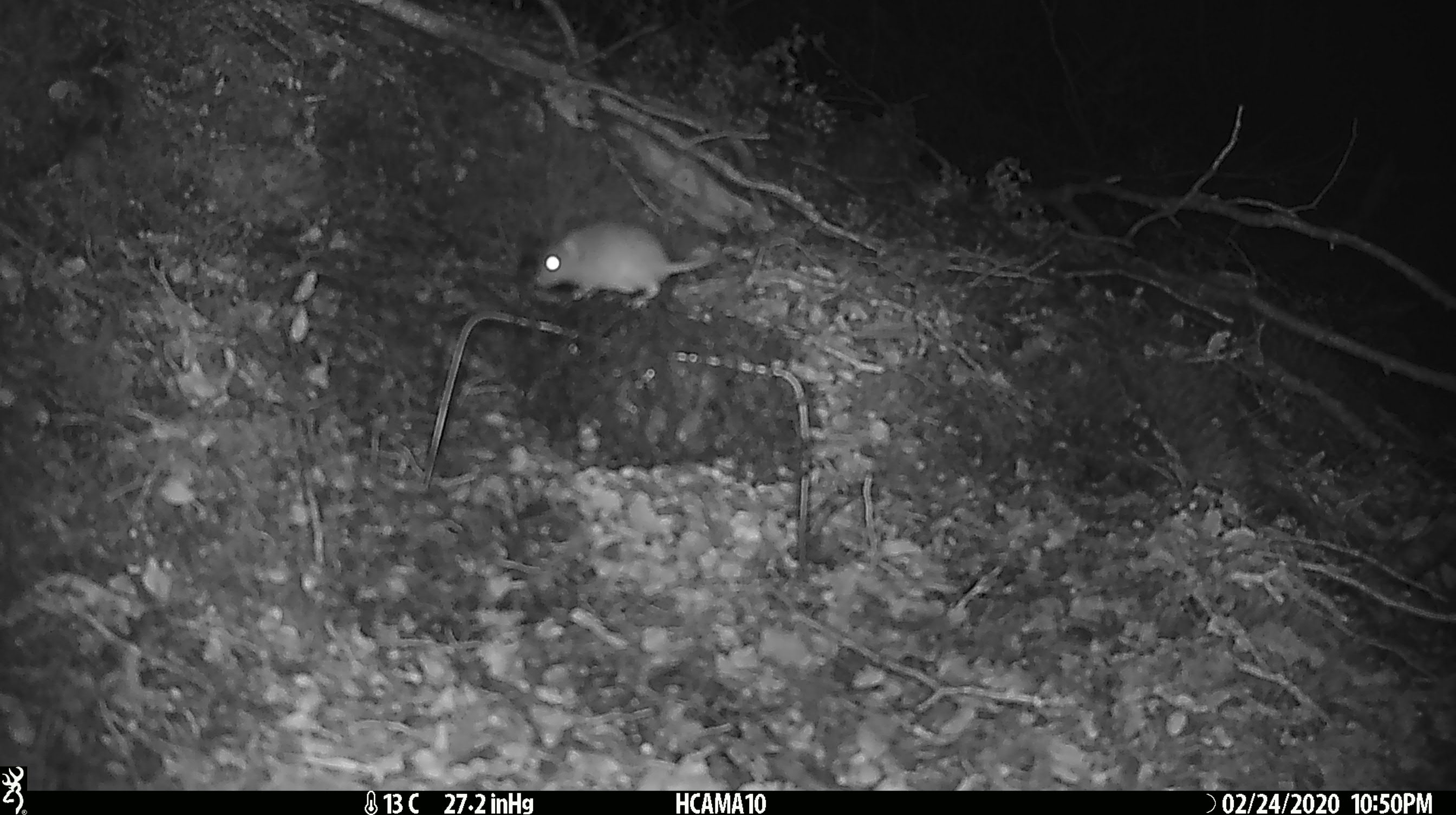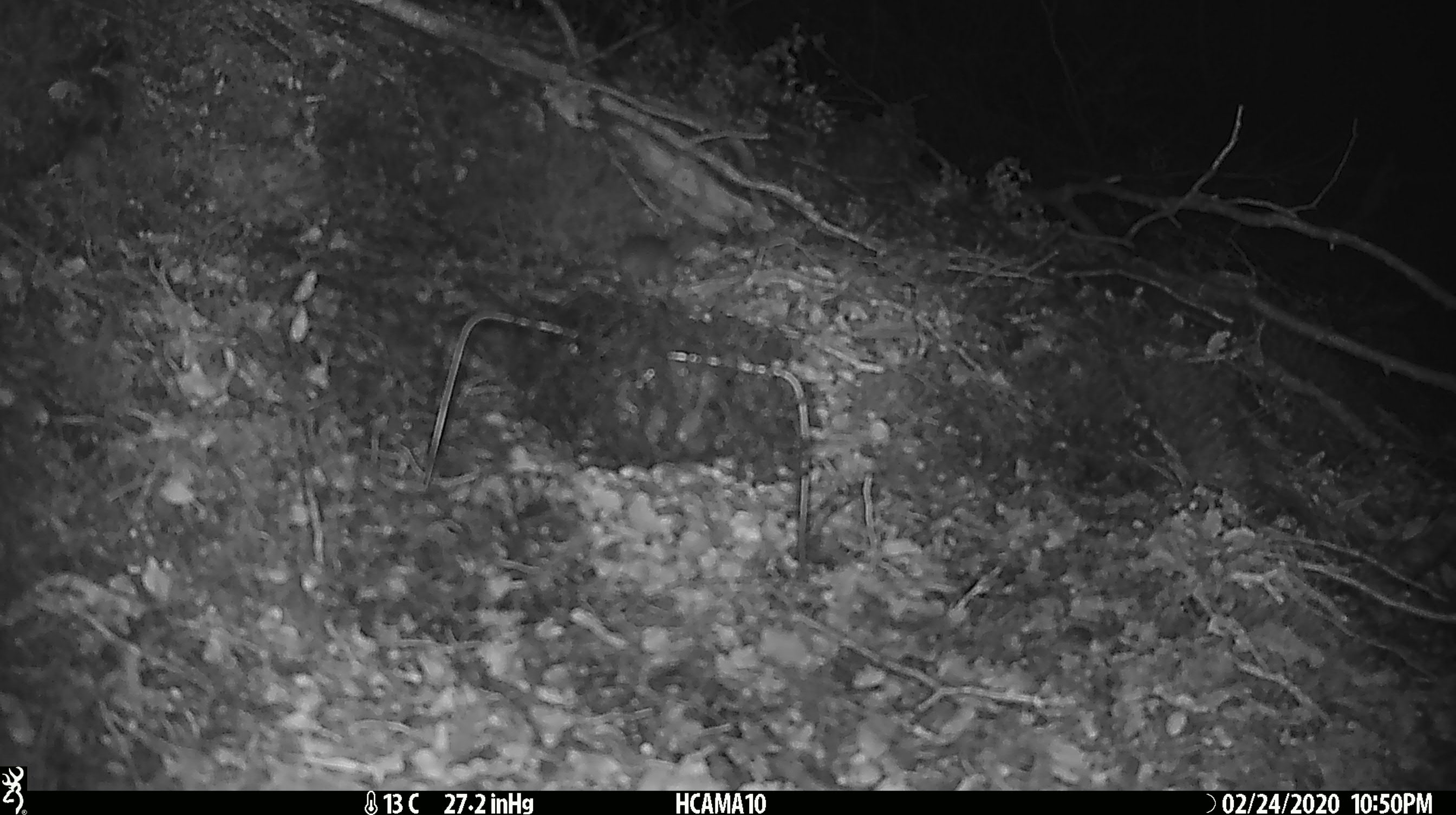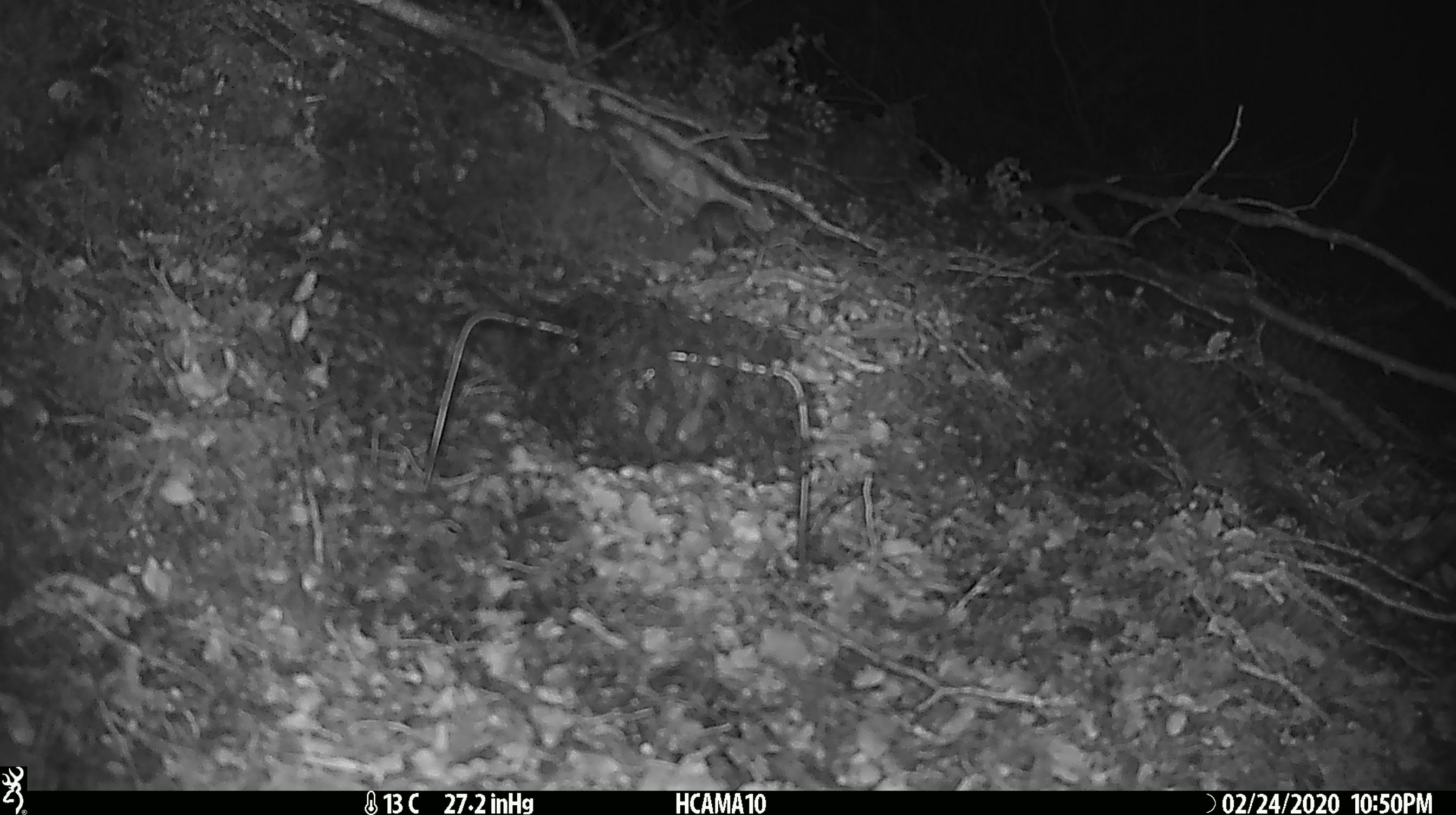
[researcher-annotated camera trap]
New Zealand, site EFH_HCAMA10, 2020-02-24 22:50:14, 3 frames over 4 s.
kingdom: Animalia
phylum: Chordata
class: Mammalia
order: Rodentia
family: Muridae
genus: Mus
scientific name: Mus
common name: mouse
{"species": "mouse (Mus)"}